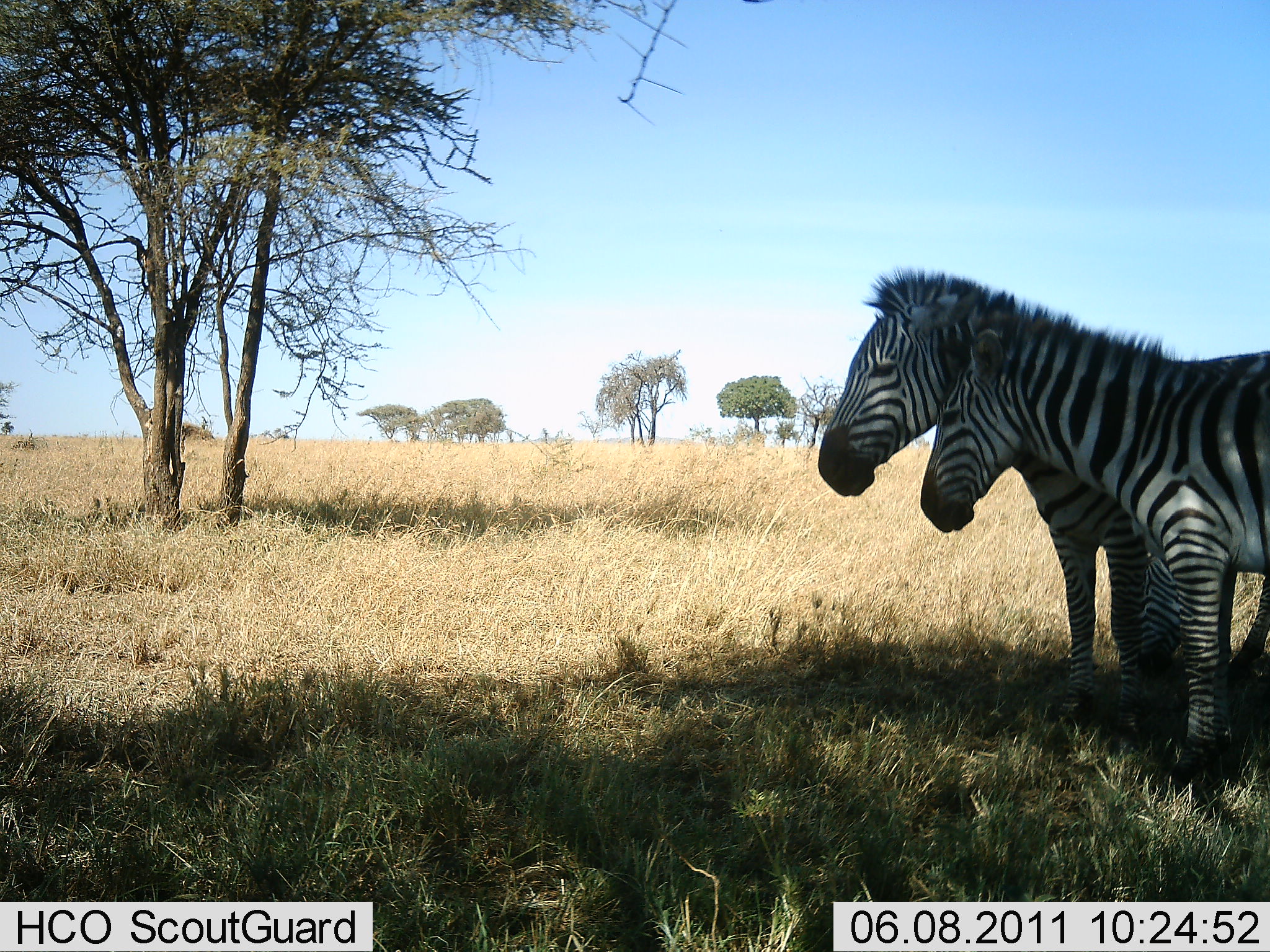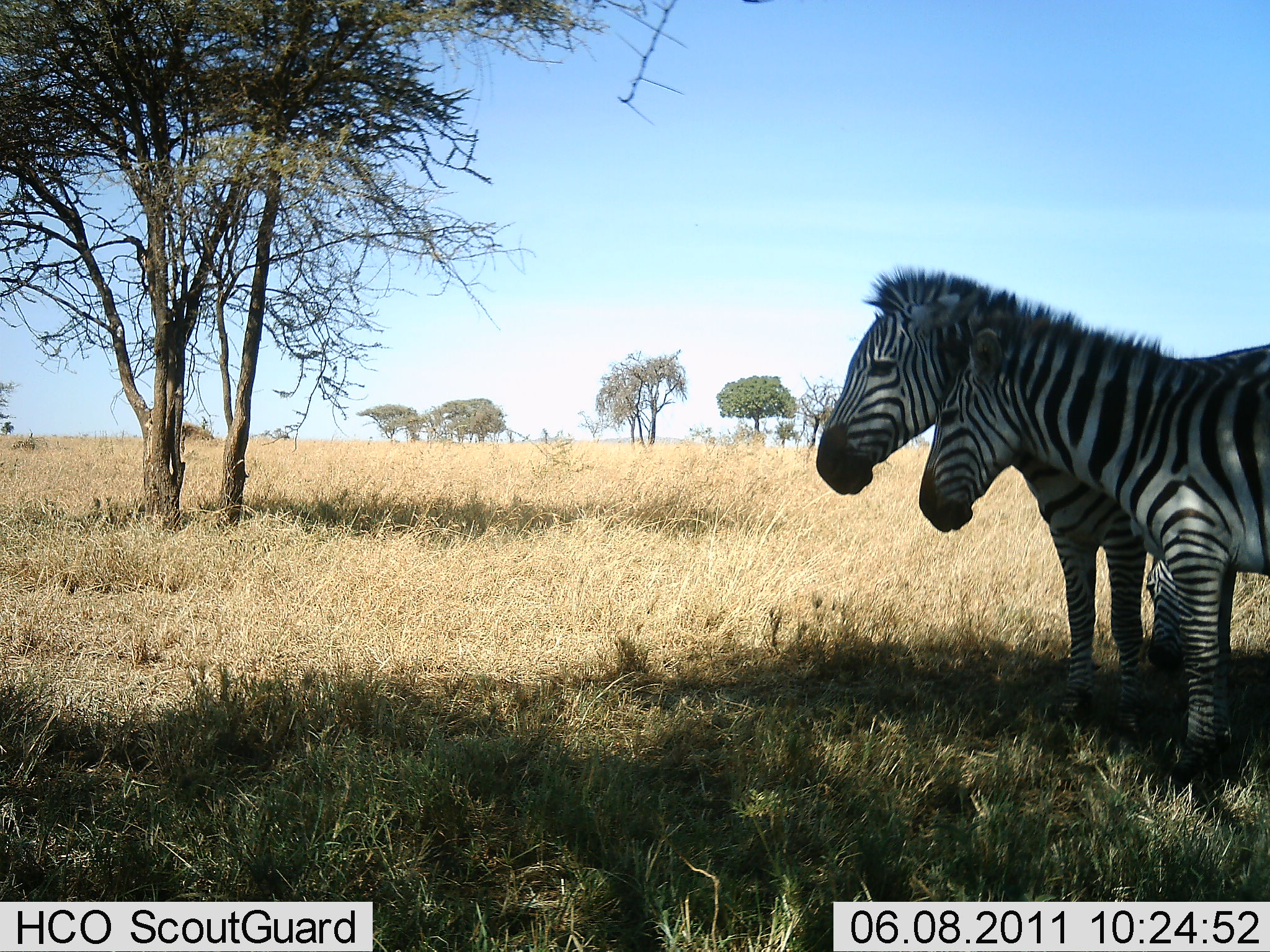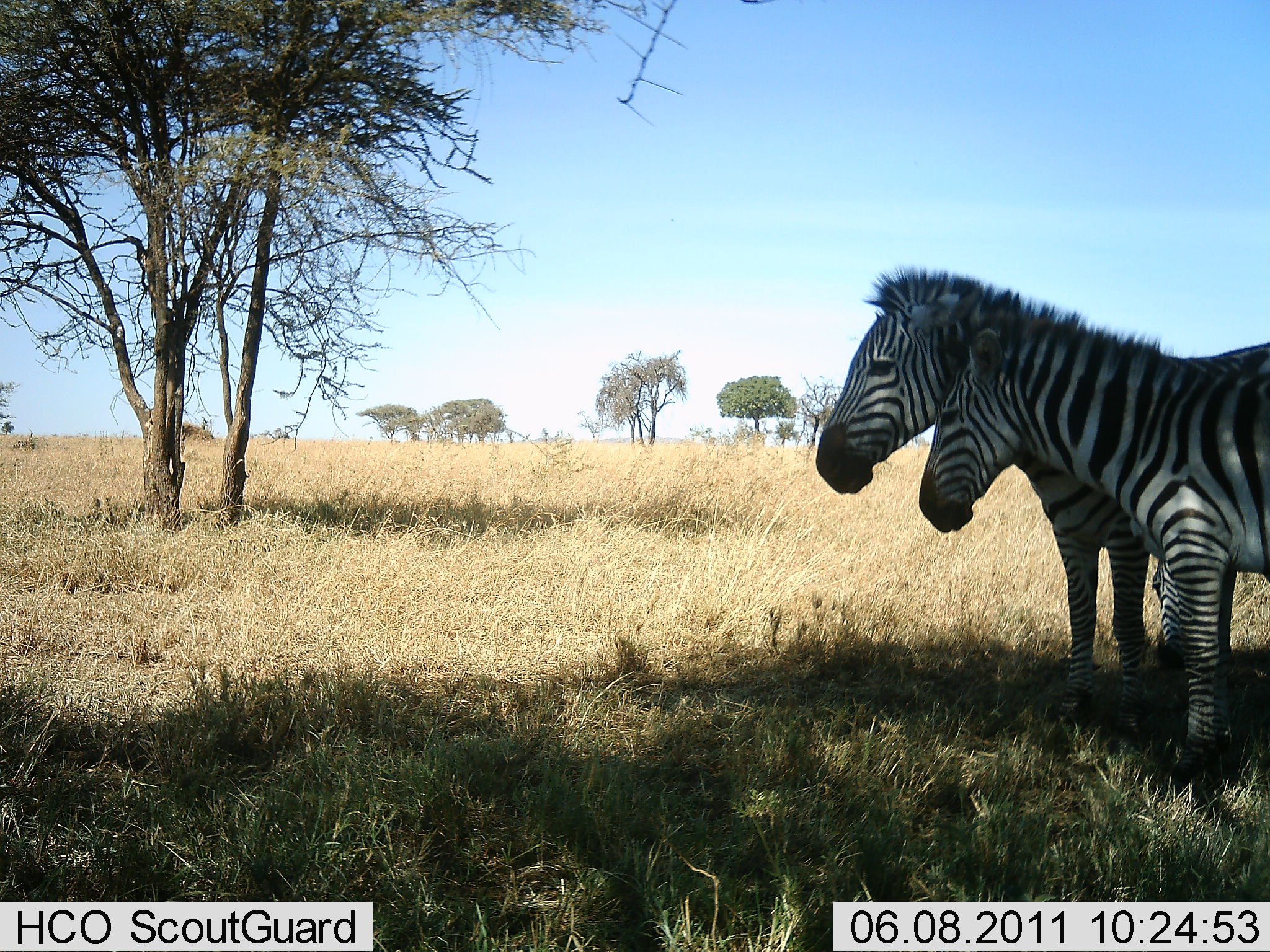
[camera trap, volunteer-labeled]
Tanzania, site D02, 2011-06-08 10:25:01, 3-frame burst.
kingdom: Animalia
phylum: Chordata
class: Mammalia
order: Perissodactyla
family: Equidae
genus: Equus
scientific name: Equus quagga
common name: plains zebra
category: zebra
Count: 3.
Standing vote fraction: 79%.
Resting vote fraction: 14%.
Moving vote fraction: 7%.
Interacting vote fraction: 36%.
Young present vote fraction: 14%.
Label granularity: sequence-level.